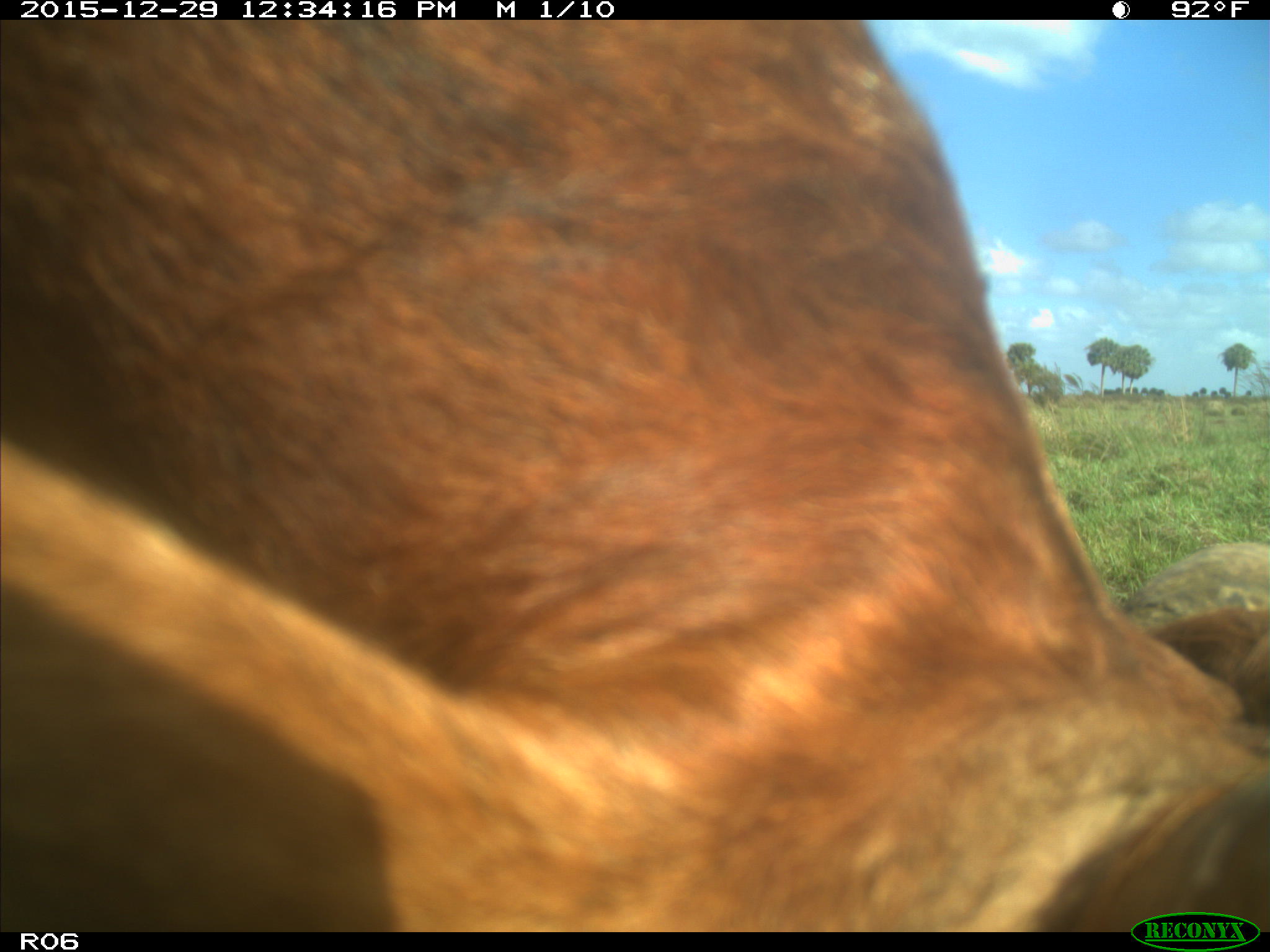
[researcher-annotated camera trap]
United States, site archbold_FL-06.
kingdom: Animalia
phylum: Chordata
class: Mammalia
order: Artiodactyla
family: Bovidae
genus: Bos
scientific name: Bos taurus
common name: domestic cow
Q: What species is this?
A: Bos taurus (domestic cow).